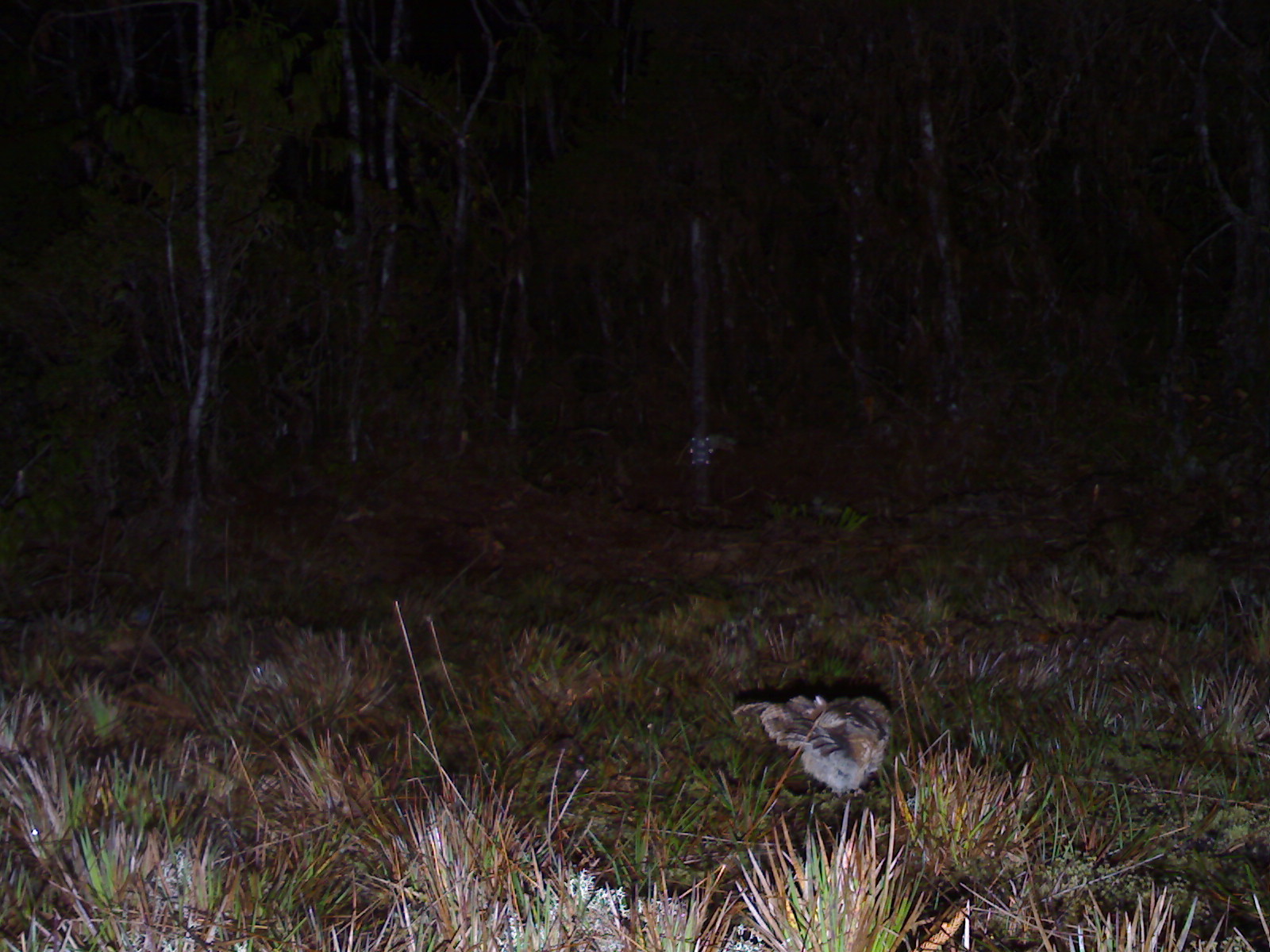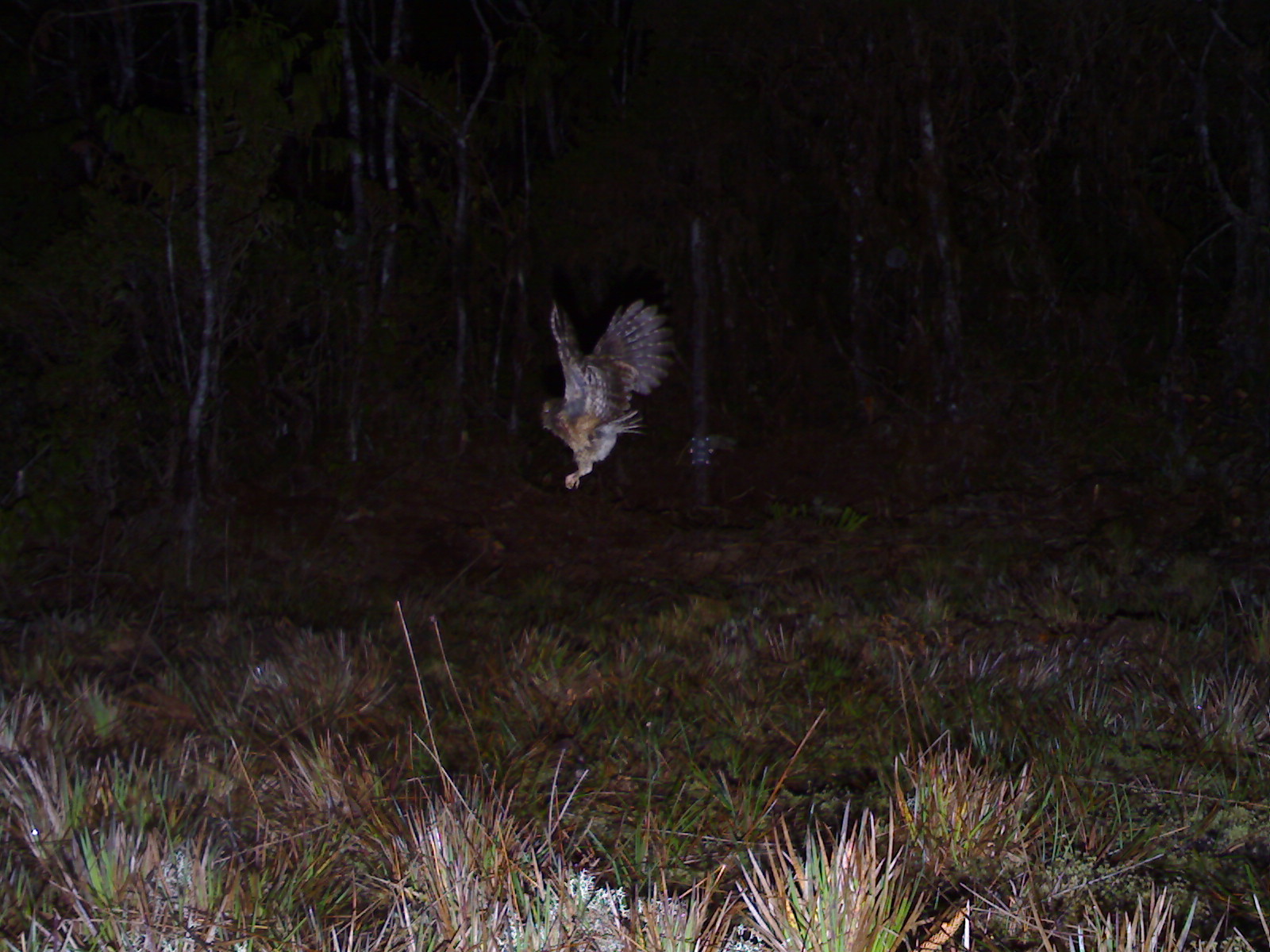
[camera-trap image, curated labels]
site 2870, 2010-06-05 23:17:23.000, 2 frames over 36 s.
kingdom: Animalia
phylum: Chordata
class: Aves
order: Strigiformes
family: Strigidae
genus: Otus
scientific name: Otus spilocephalus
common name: mountain scops-owl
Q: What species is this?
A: Otus spilocephalus (mountain scops-owl).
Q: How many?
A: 1.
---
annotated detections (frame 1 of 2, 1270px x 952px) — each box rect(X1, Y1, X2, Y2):
otus spilocephalus: rect(732, 694, 891, 798)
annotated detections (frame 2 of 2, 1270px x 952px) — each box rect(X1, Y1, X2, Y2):
otus spilocephalus: rect(539, 296, 675, 490)